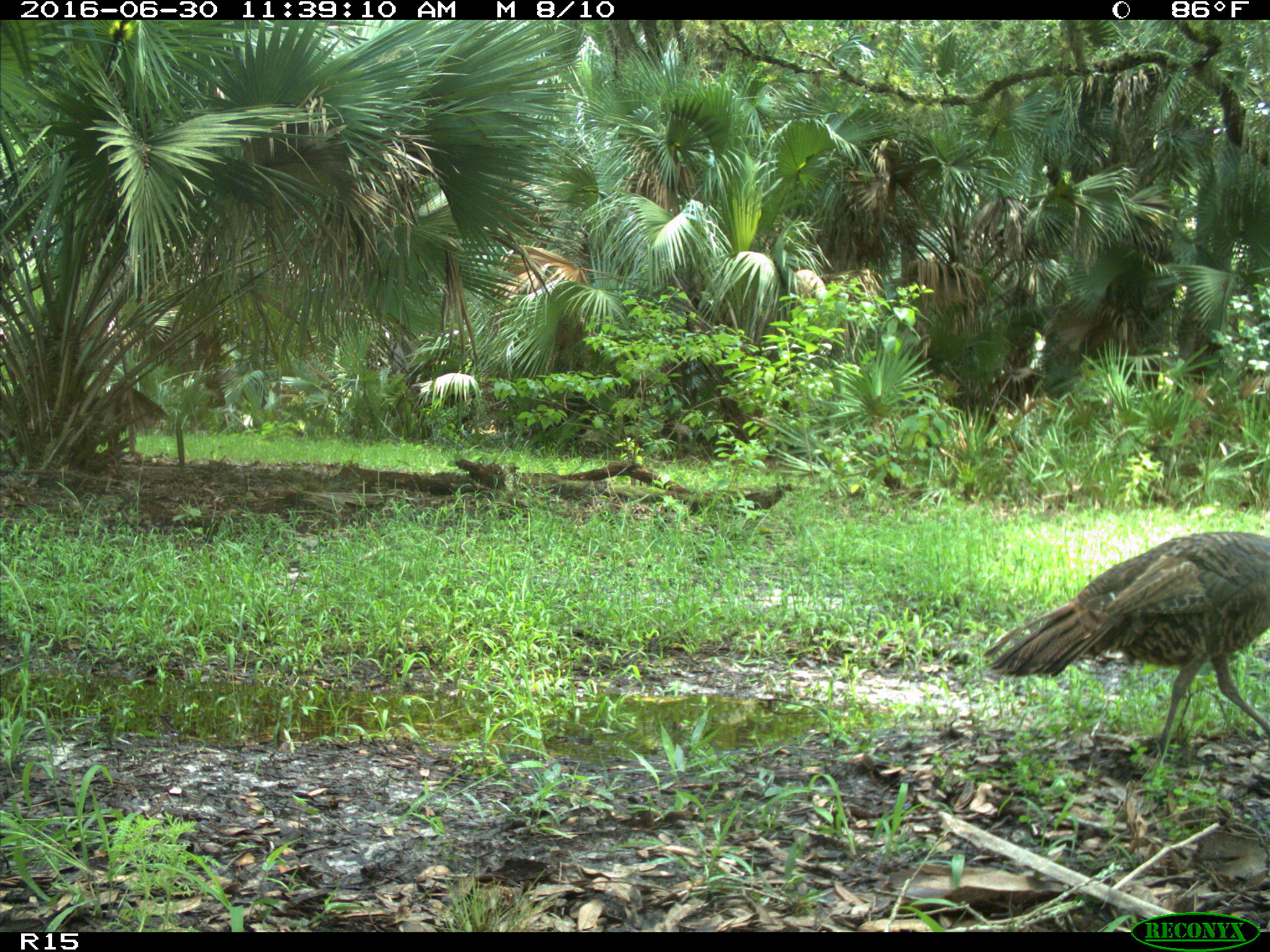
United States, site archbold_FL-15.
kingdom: Animalia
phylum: Chordata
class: Aves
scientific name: Aves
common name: birds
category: unidentified bird